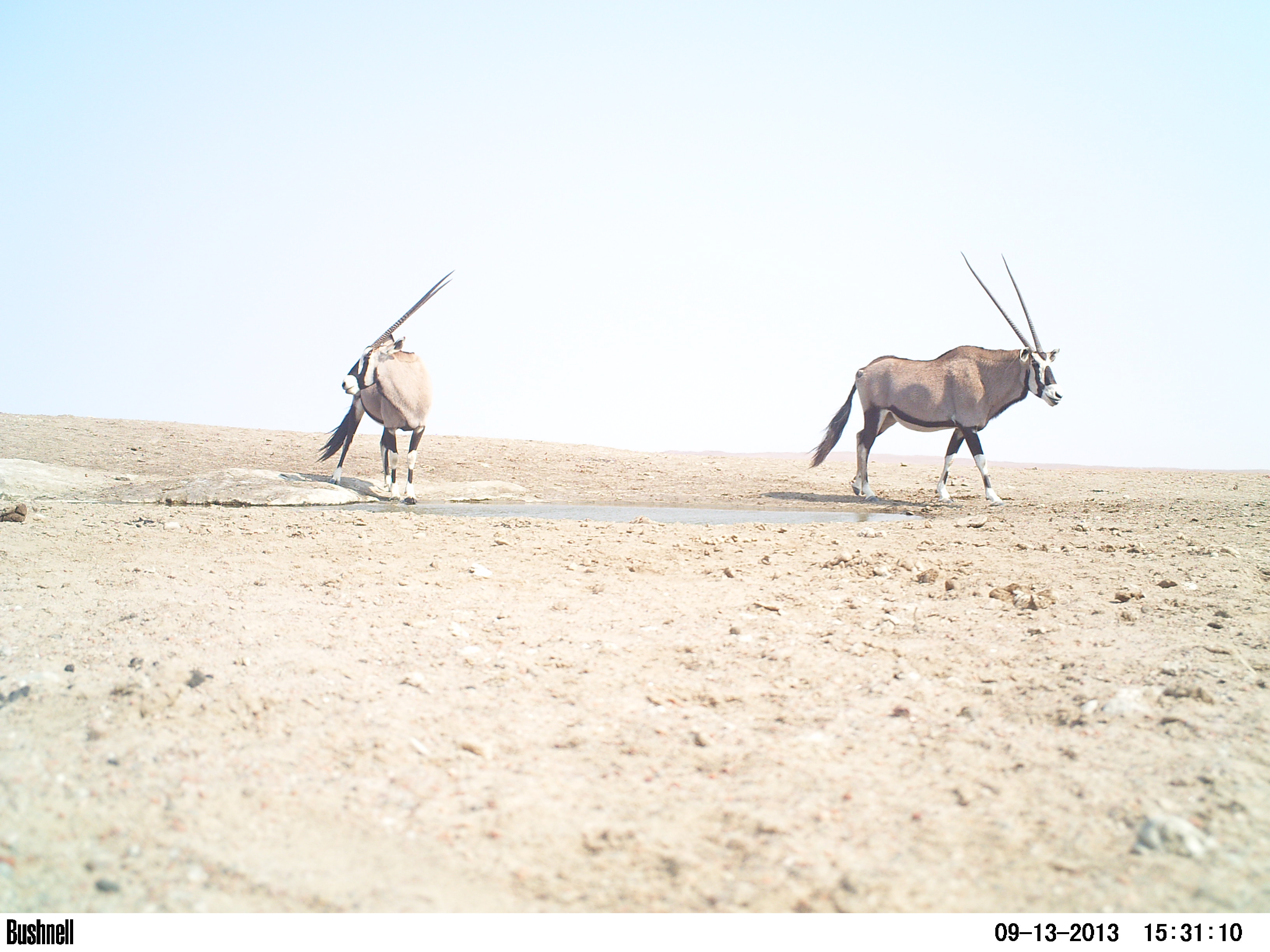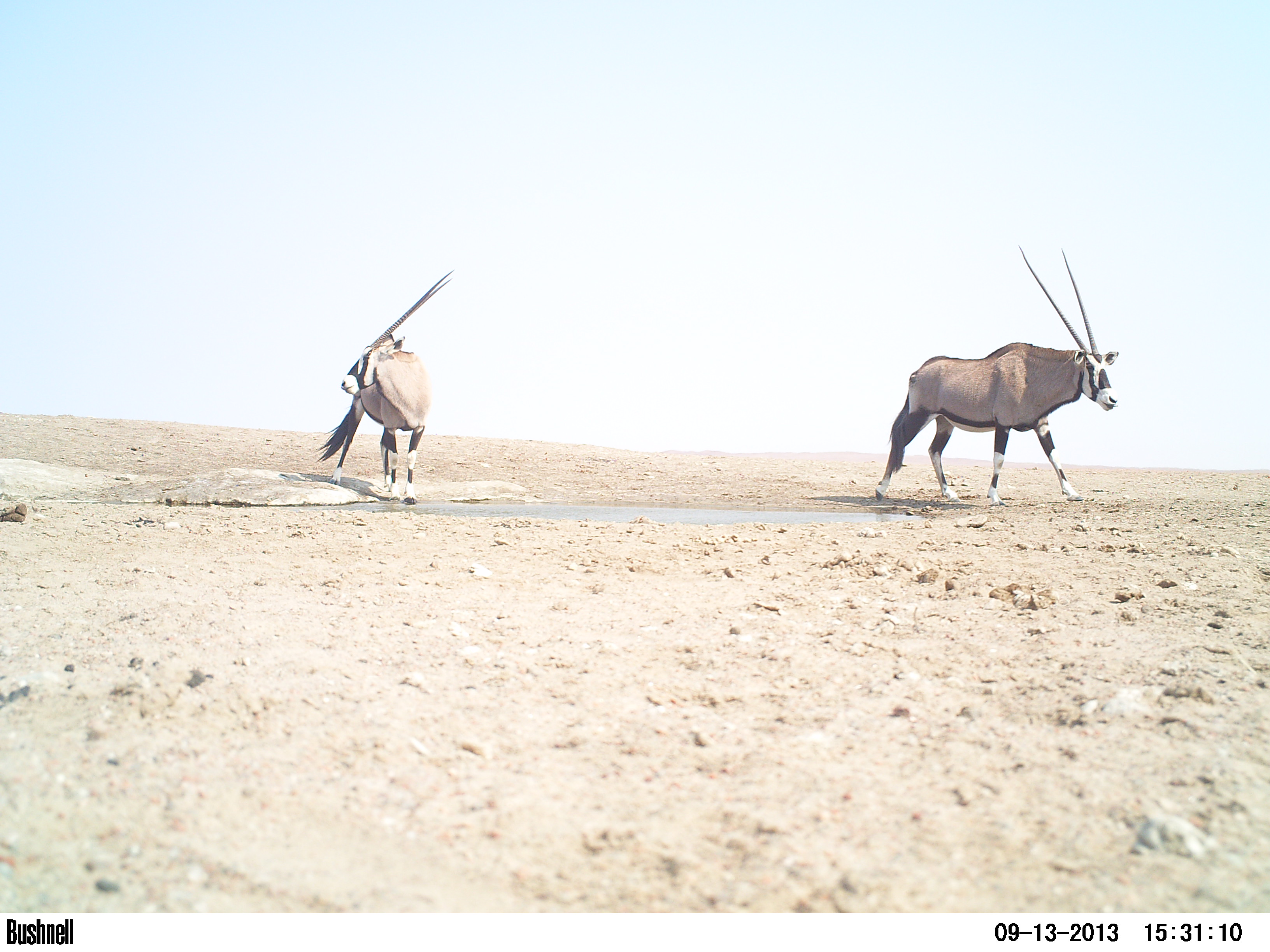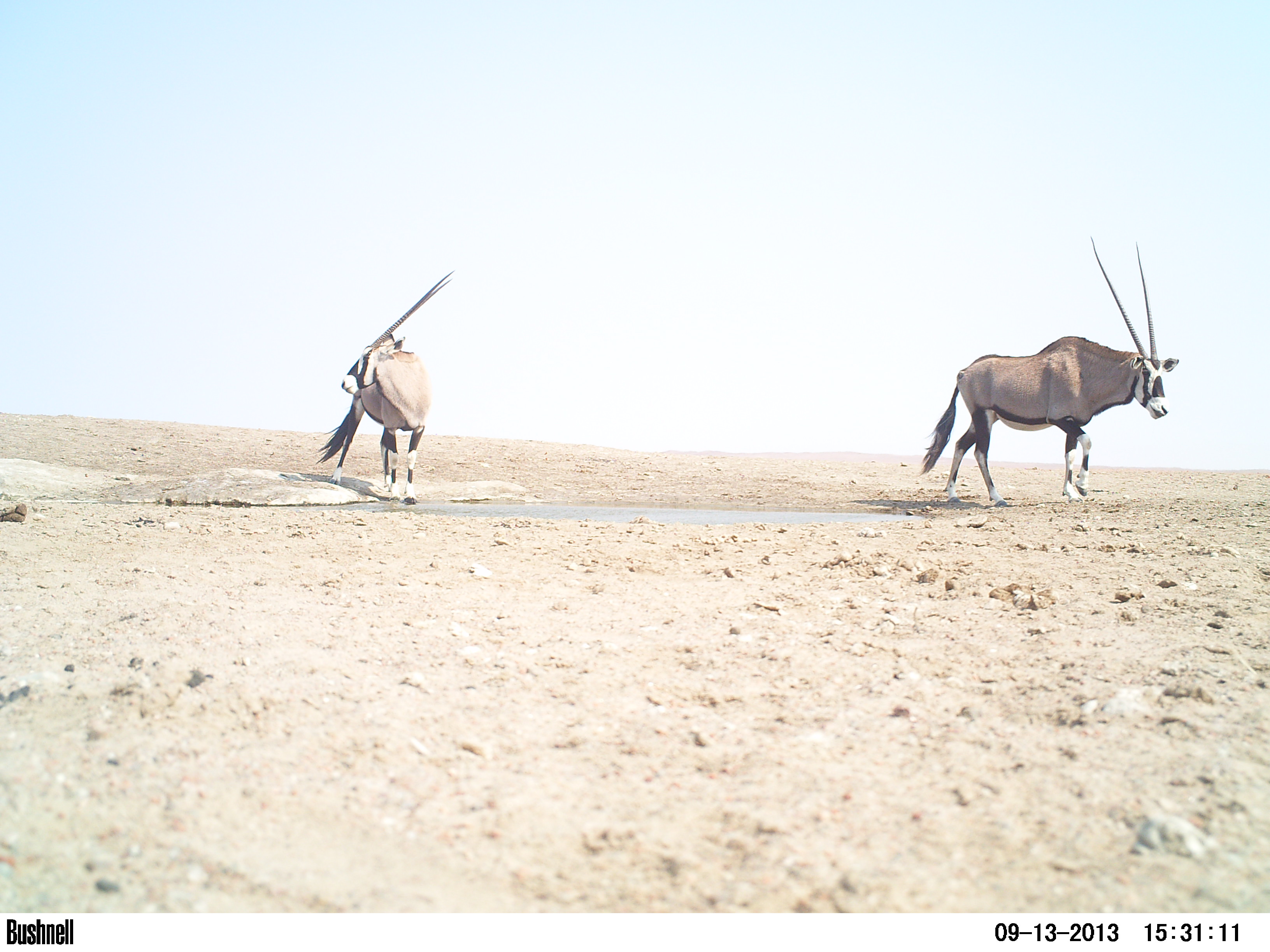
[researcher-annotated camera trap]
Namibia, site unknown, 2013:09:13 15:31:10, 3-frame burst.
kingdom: Animalia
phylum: Chordata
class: Mammalia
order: Artiodactyla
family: Bovidae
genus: Oryx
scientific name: Oryx gazella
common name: gemsbok